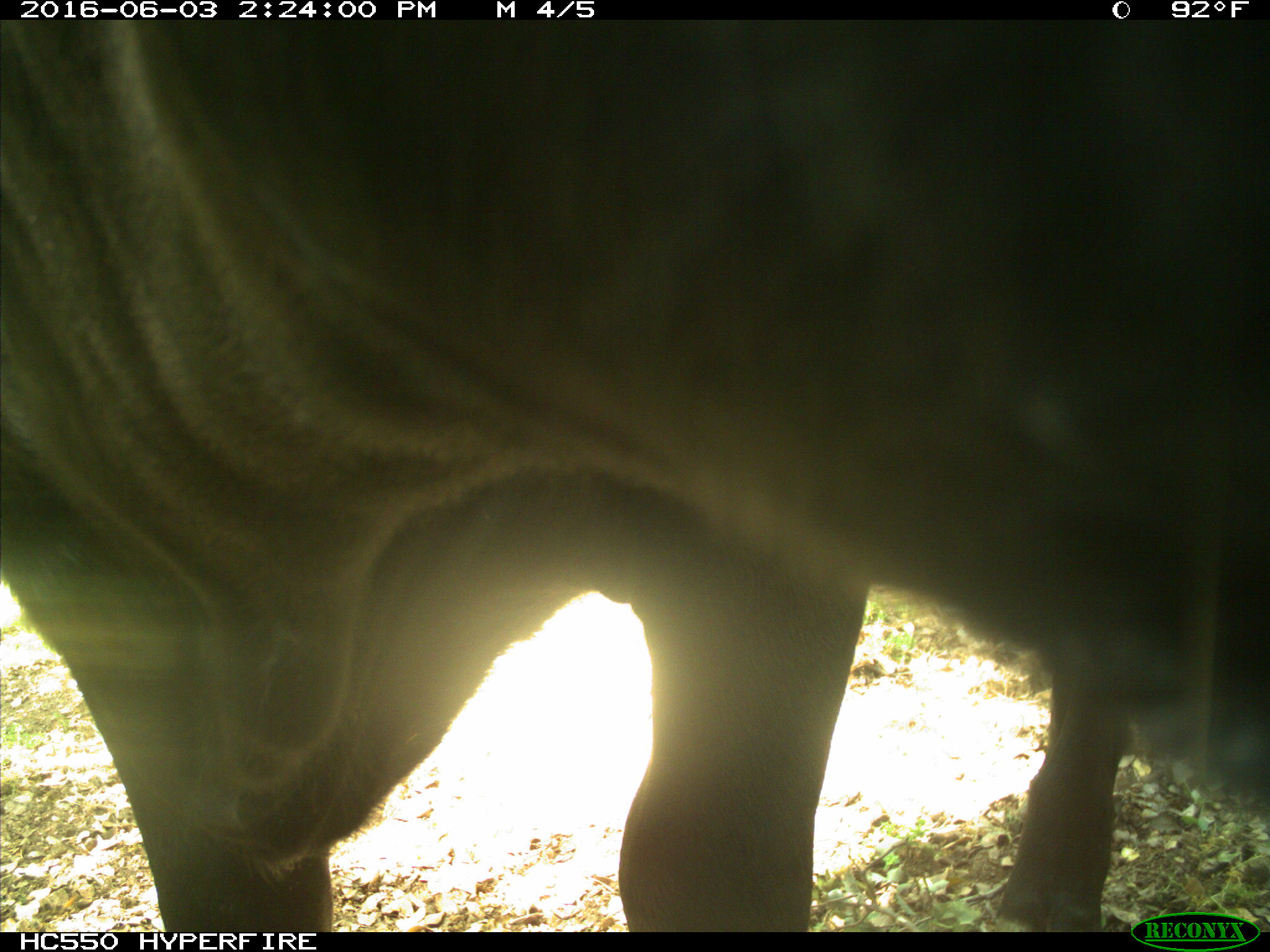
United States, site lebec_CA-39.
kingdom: Animalia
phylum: Chordata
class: Mammalia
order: Artiodactyla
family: Bovidae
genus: Bos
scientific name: Bos taurus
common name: domestic cow